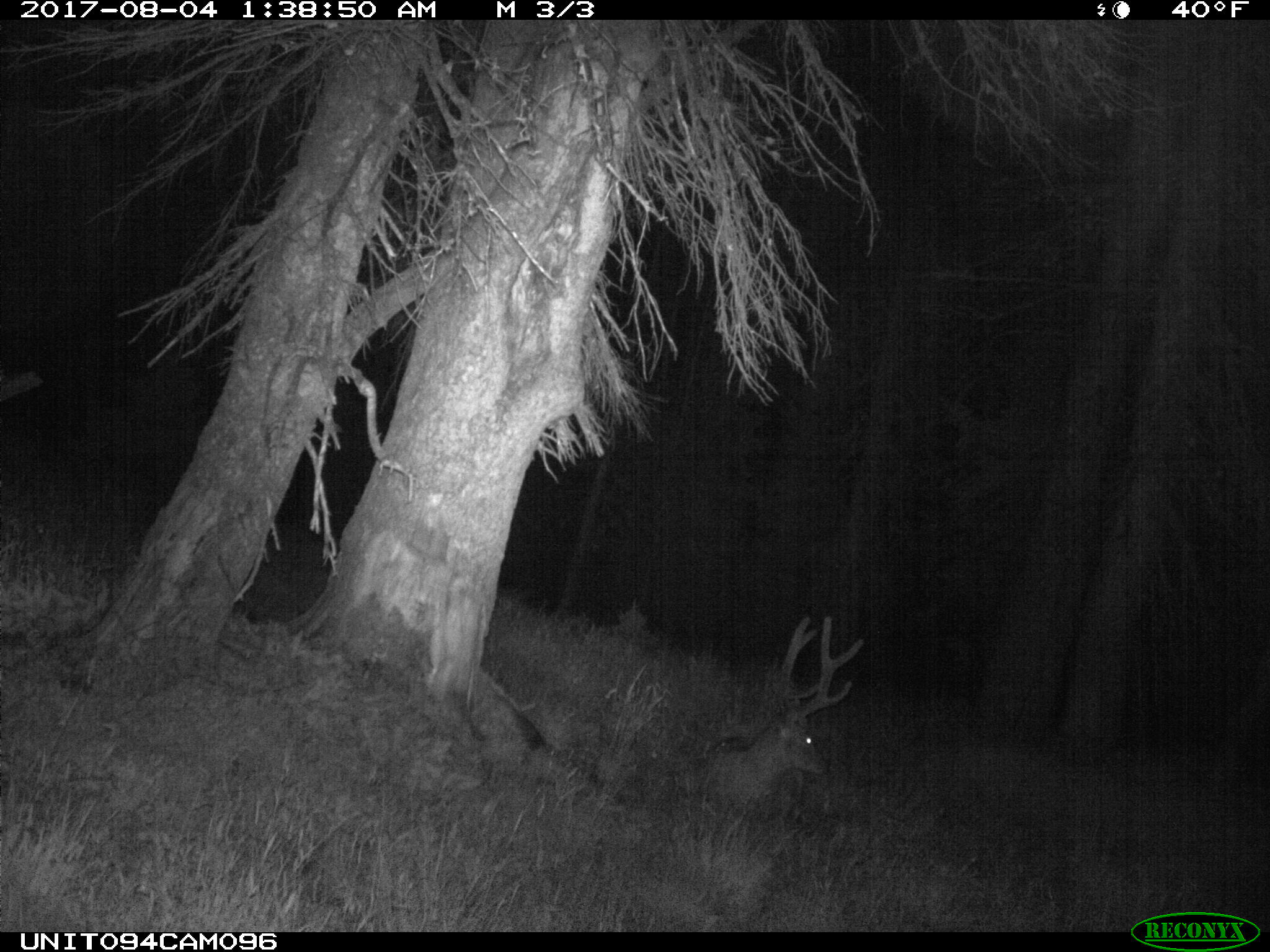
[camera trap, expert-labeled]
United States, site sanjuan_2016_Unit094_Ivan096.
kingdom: Animalia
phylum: Chordata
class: Mammalia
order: Artiodactyla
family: Cervidae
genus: Odocoileus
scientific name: Odocoileus hemionus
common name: mule deer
Odocoileus hemionus (mule deer).